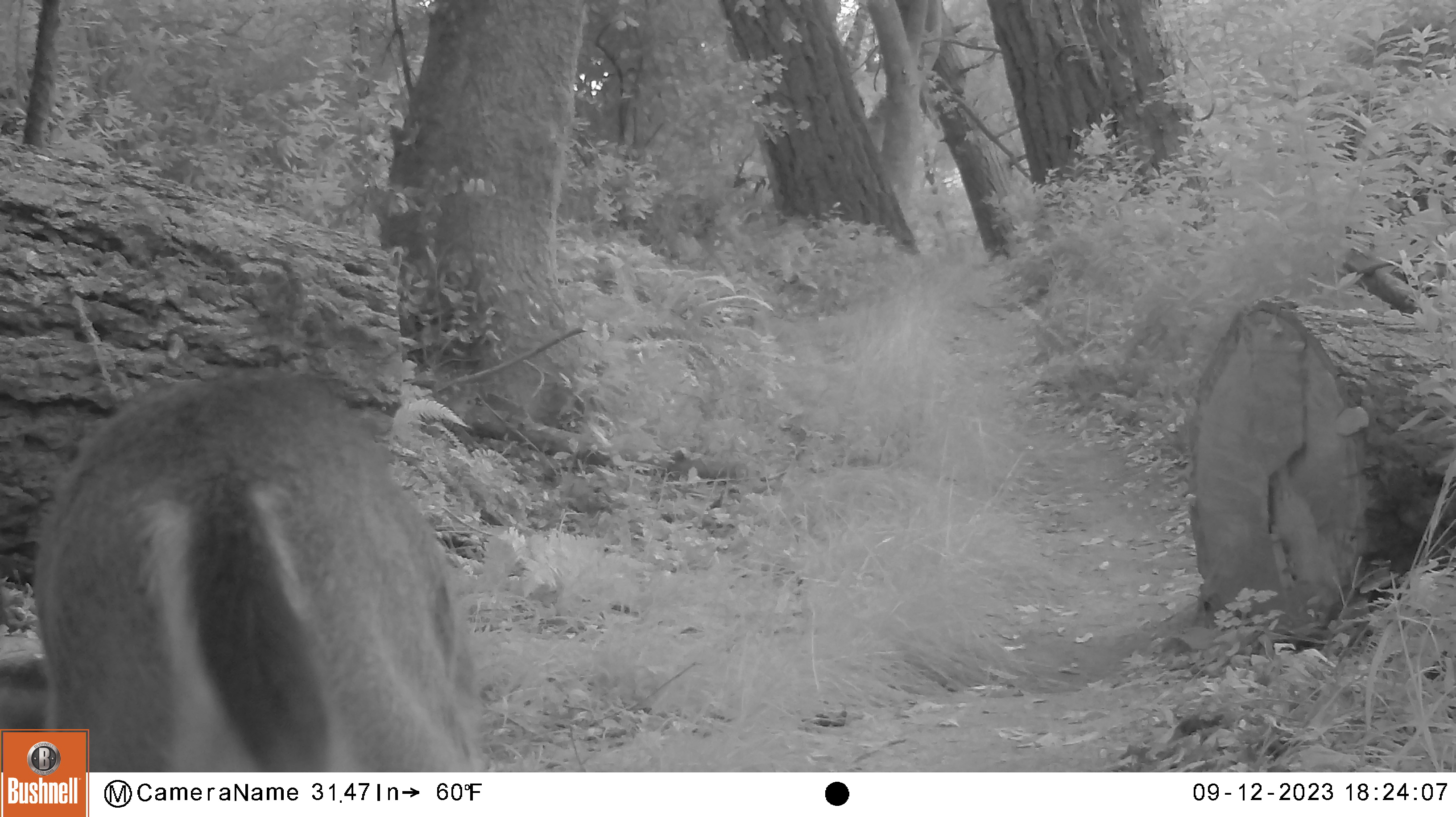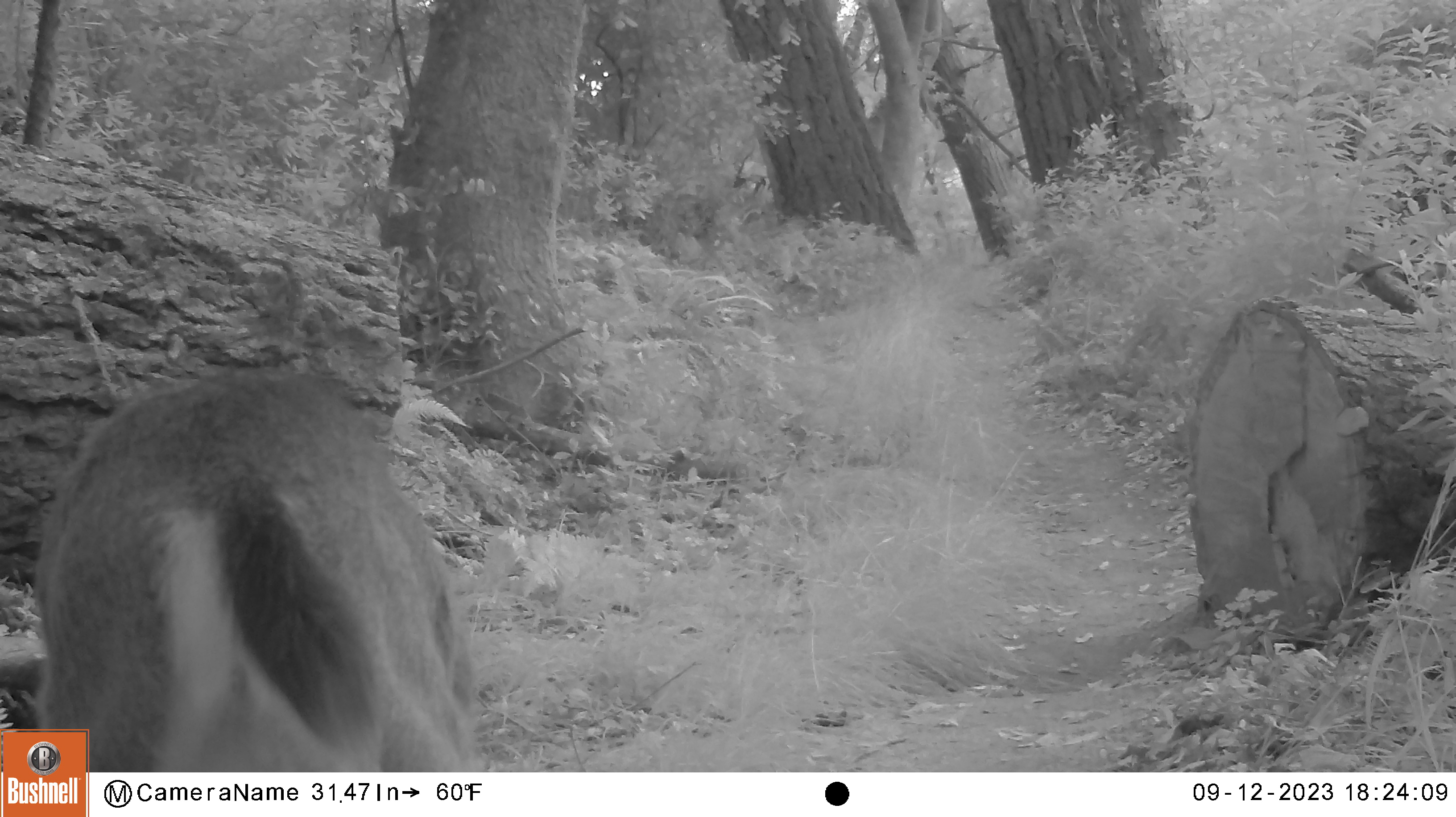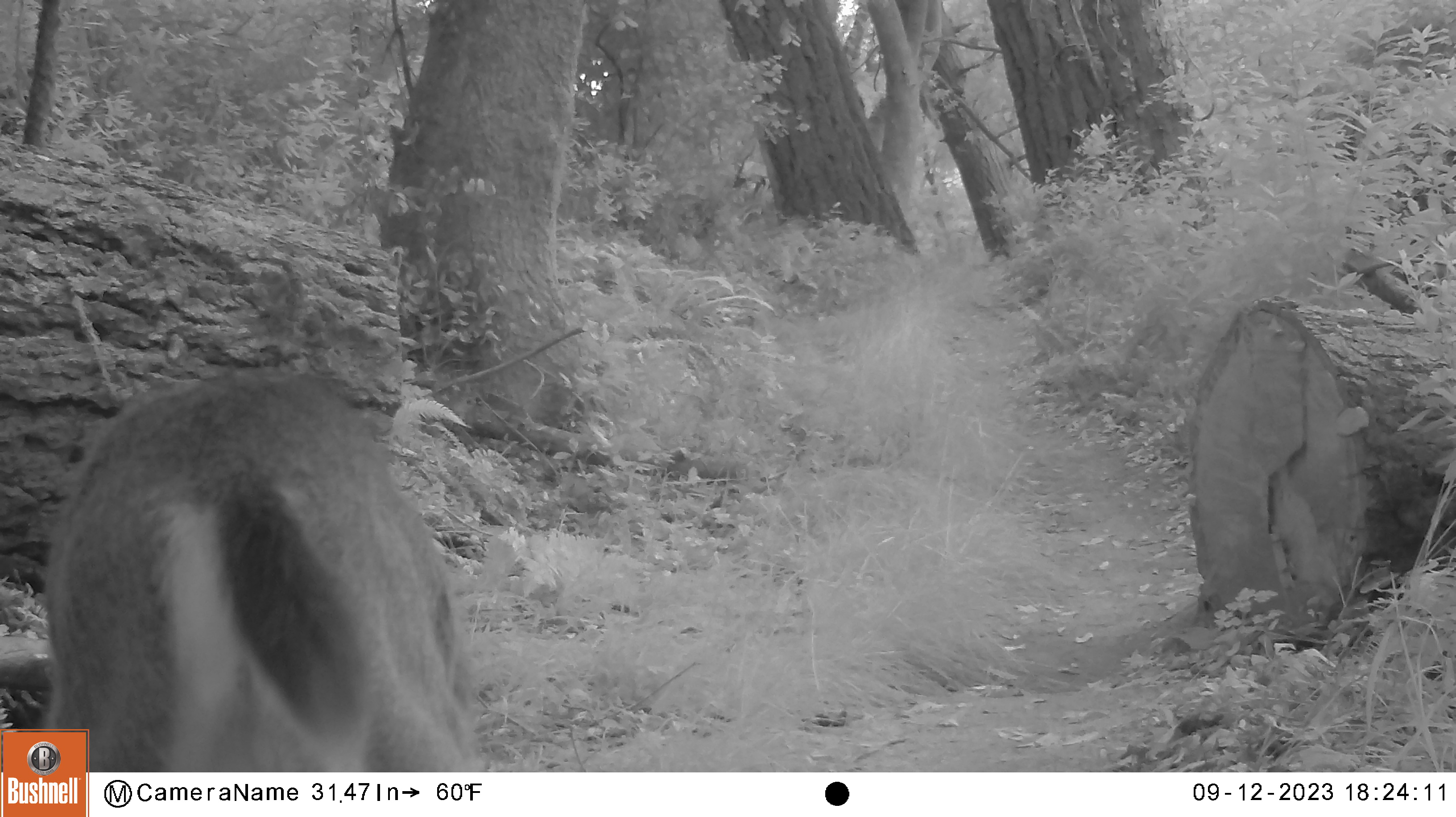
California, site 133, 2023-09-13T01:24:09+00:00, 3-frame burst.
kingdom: Animalia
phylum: Chordata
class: Mammalia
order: Artiodactyla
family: Cervidae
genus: Odocoileus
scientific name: Odocoileus hemionus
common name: mule deer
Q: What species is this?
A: Mule deer (Odocoileus hemionus).